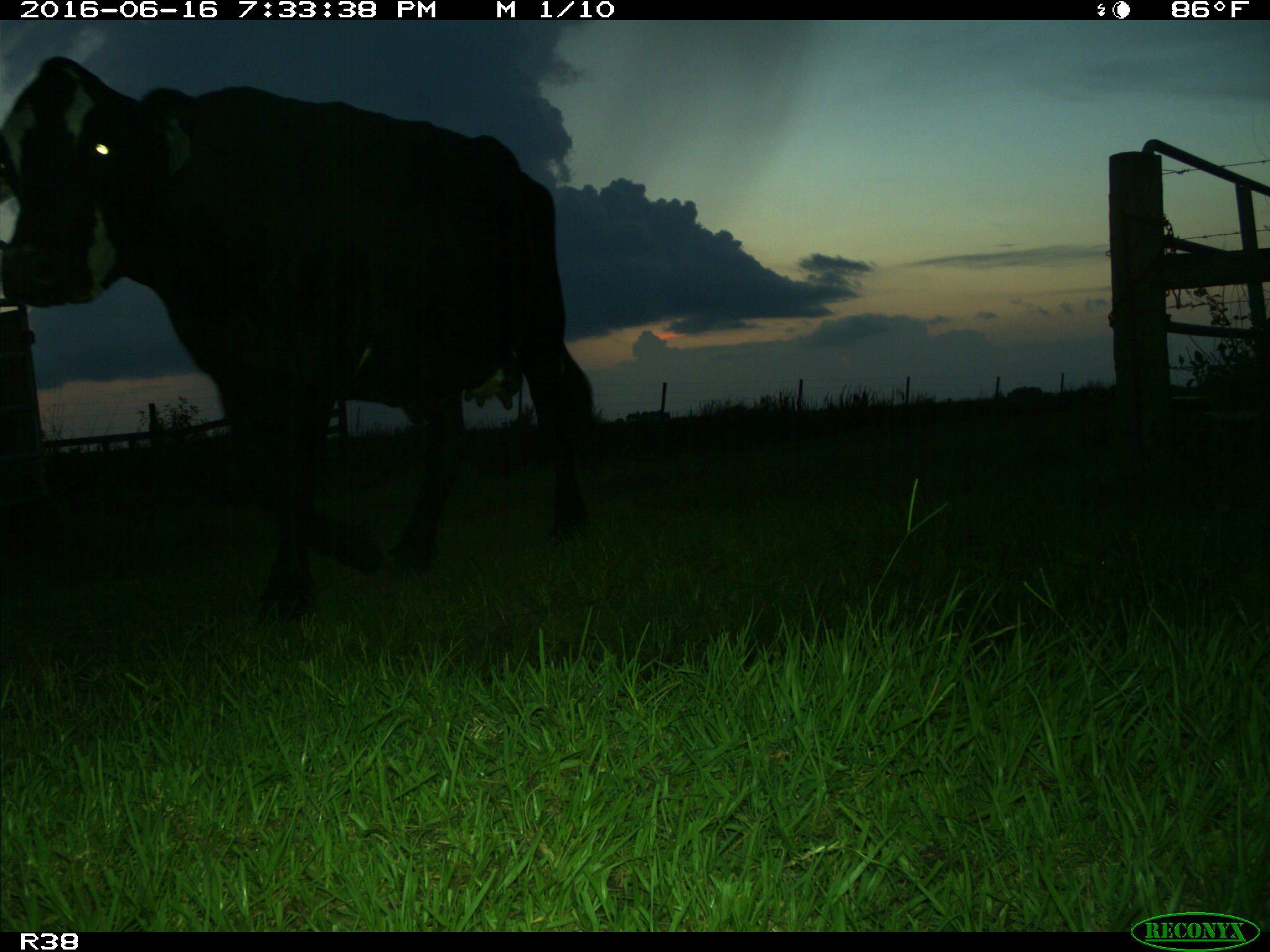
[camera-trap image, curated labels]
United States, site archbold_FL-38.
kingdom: Animalia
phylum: Chordata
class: Mammalia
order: Artiodactyla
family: Bovidae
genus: Bos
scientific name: Bos taurus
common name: domestic cow